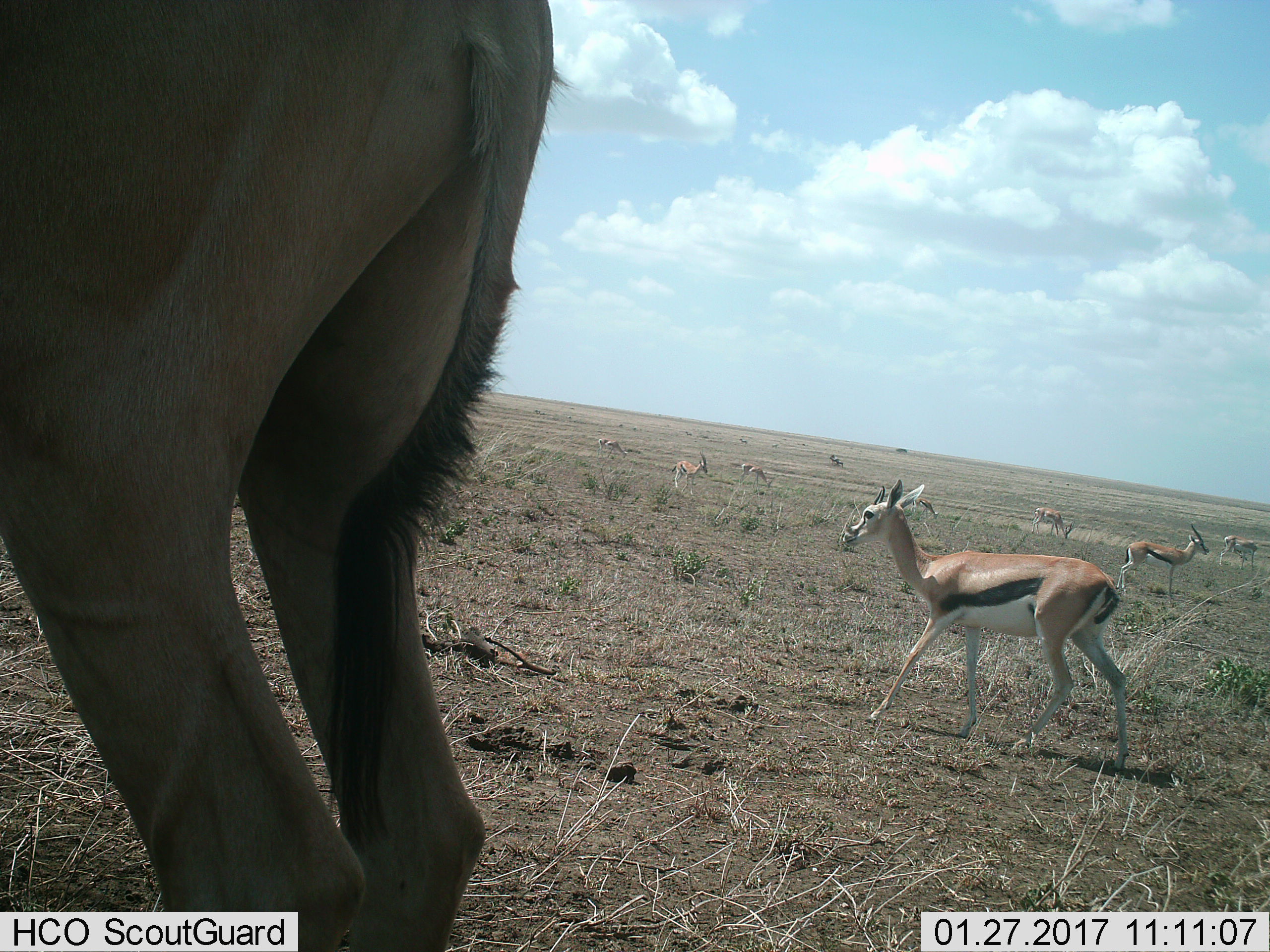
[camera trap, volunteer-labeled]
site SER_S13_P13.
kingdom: Animalia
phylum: Chordata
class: Mammalia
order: Artiodactyla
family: Bovidae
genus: Eudorcas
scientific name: Eudorcas thomsonii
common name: thomson's gazelle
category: gazellethomsons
Gazellethomsons (thomson's gazelle) (Eudorcas thomsonii), count 11-50. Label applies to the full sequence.